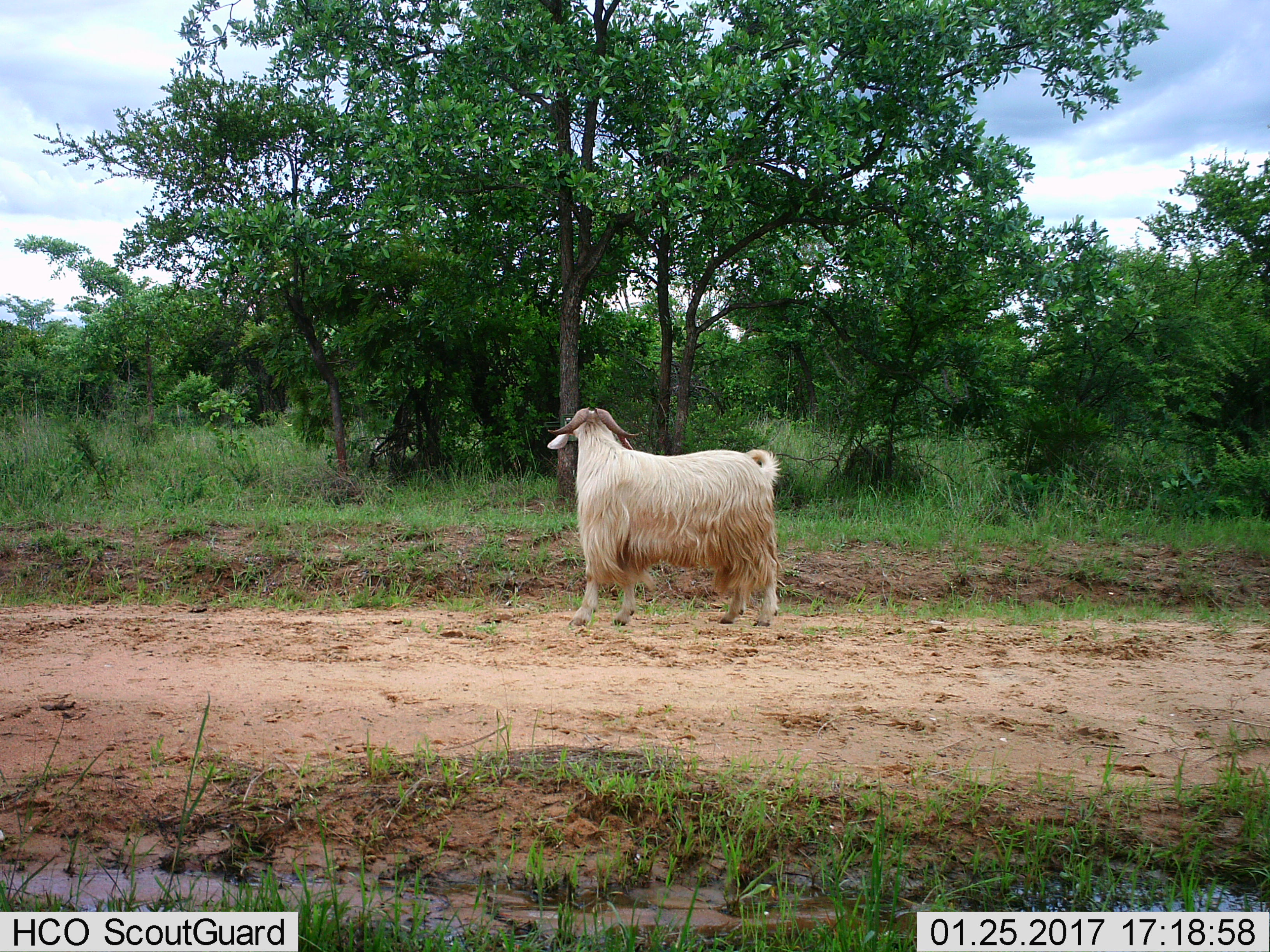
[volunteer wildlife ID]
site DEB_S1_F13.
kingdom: Animalia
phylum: Chordata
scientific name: Vertebrata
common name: domestic animal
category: domesticanimal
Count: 1.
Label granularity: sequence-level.